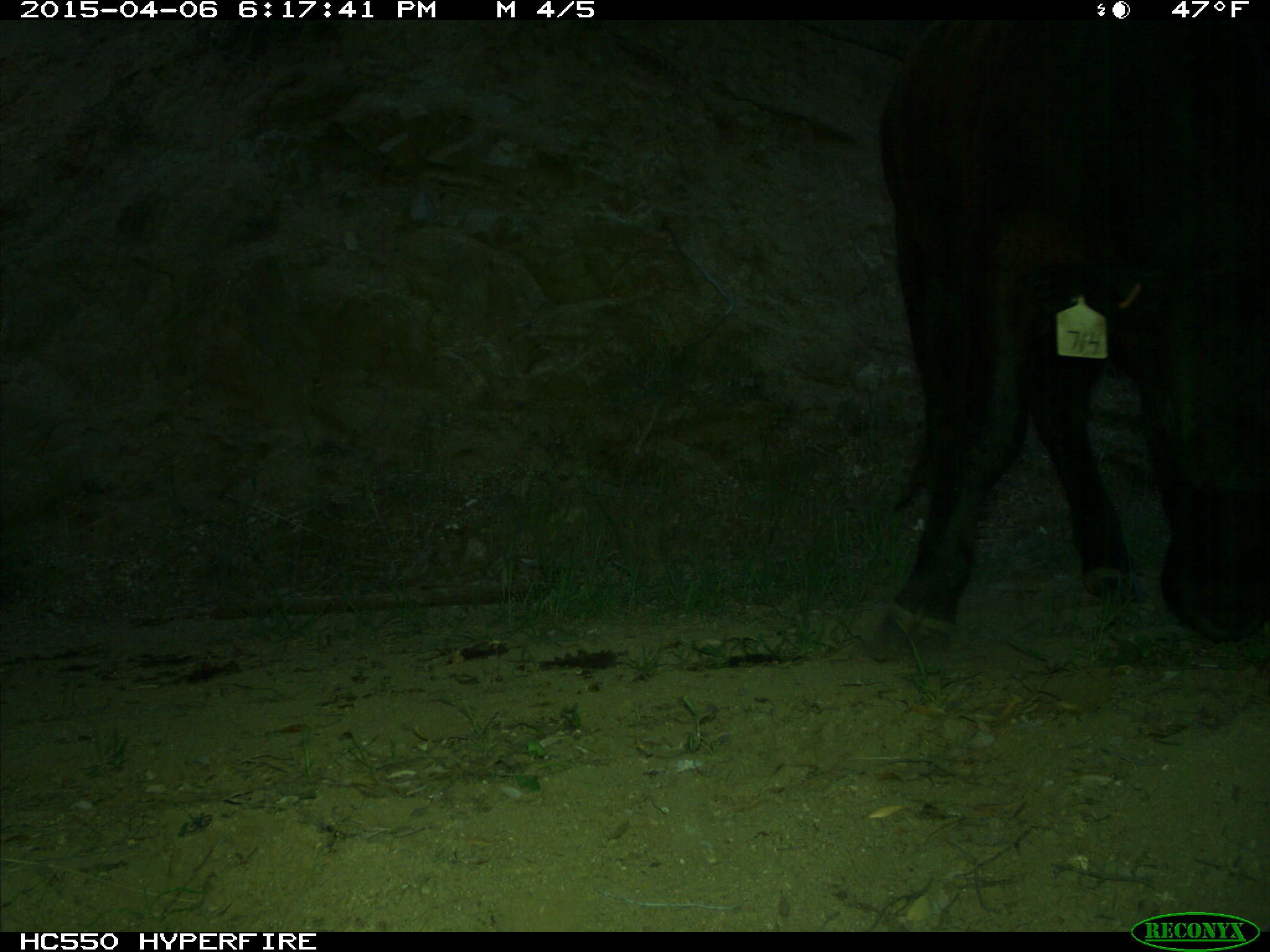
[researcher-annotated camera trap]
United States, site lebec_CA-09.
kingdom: Animalia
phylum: Chordata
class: Mammalia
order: Artiodactyla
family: Bovidae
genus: Bos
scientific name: Bos taurus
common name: domestic cow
Bos taurus (domestic cow).